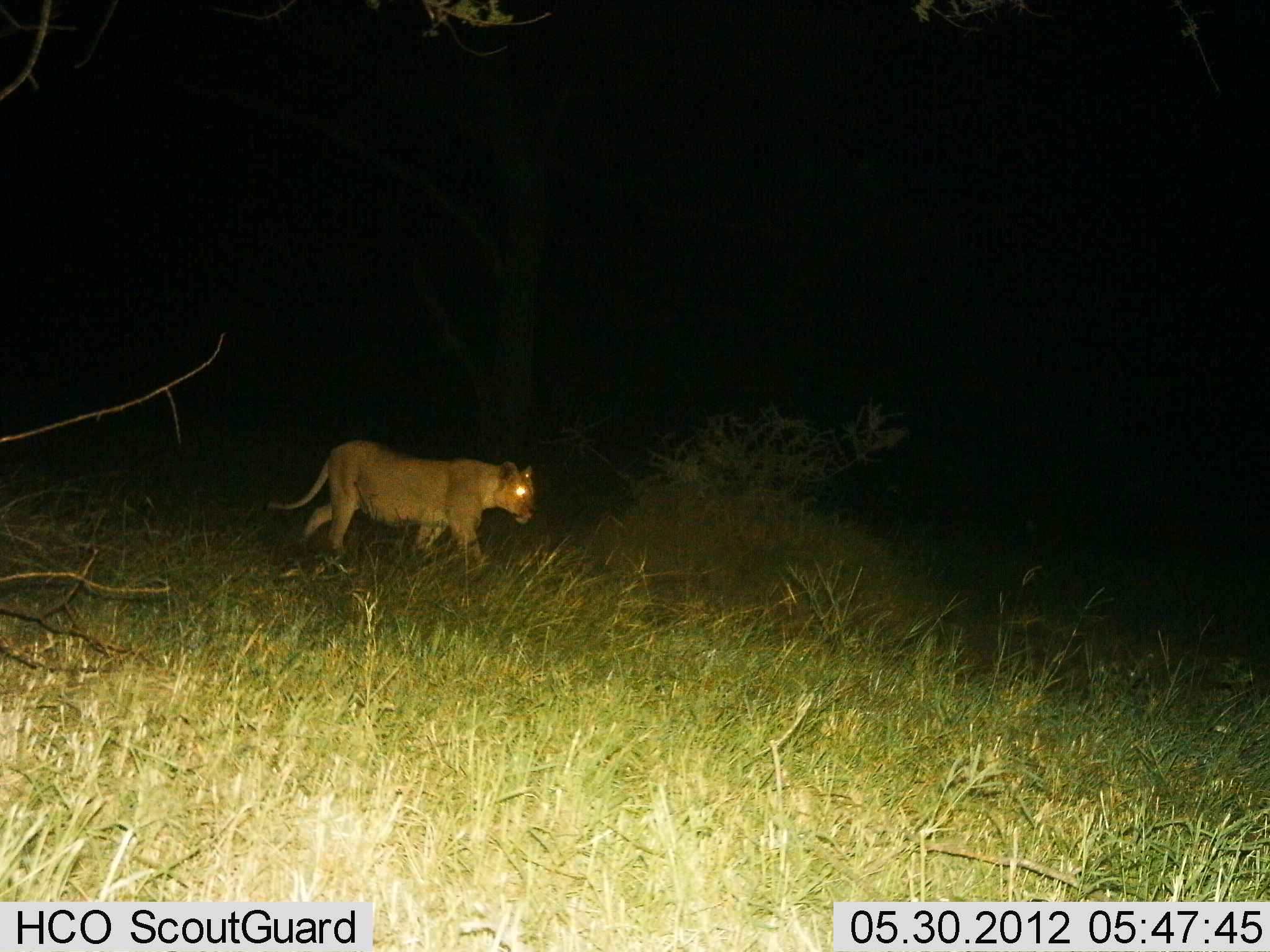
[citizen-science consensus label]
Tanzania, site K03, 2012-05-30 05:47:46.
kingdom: Animalia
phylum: Chordata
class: Mammalia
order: Carnivora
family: Felidae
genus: Panthera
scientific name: Panthera leo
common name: lion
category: lionfemale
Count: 1.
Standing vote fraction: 0%.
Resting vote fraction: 0%.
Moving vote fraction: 100%.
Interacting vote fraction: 0%.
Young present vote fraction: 0%.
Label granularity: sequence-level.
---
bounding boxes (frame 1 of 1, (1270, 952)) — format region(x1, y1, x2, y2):
animal: region(268, 440, 537, 565)